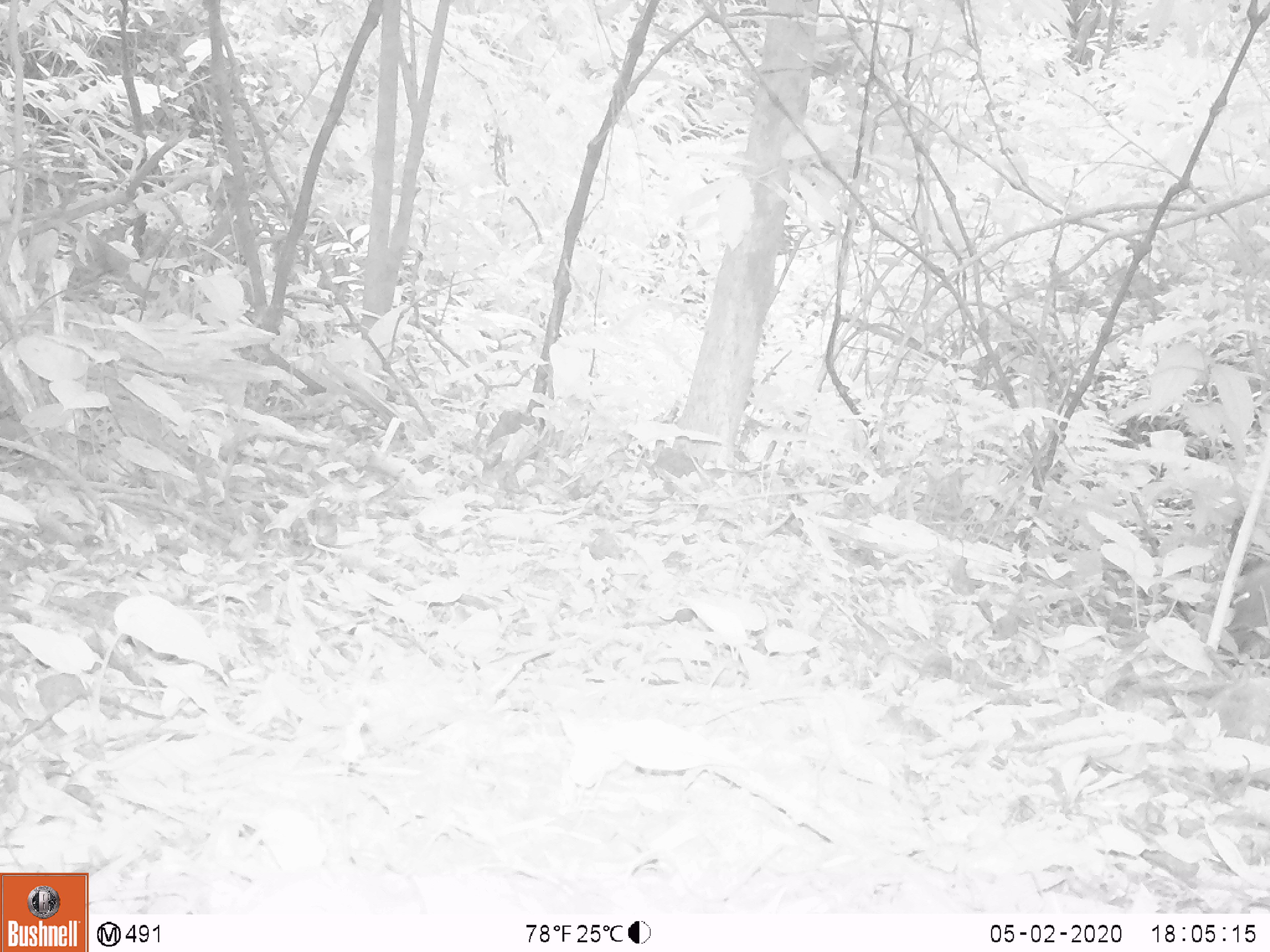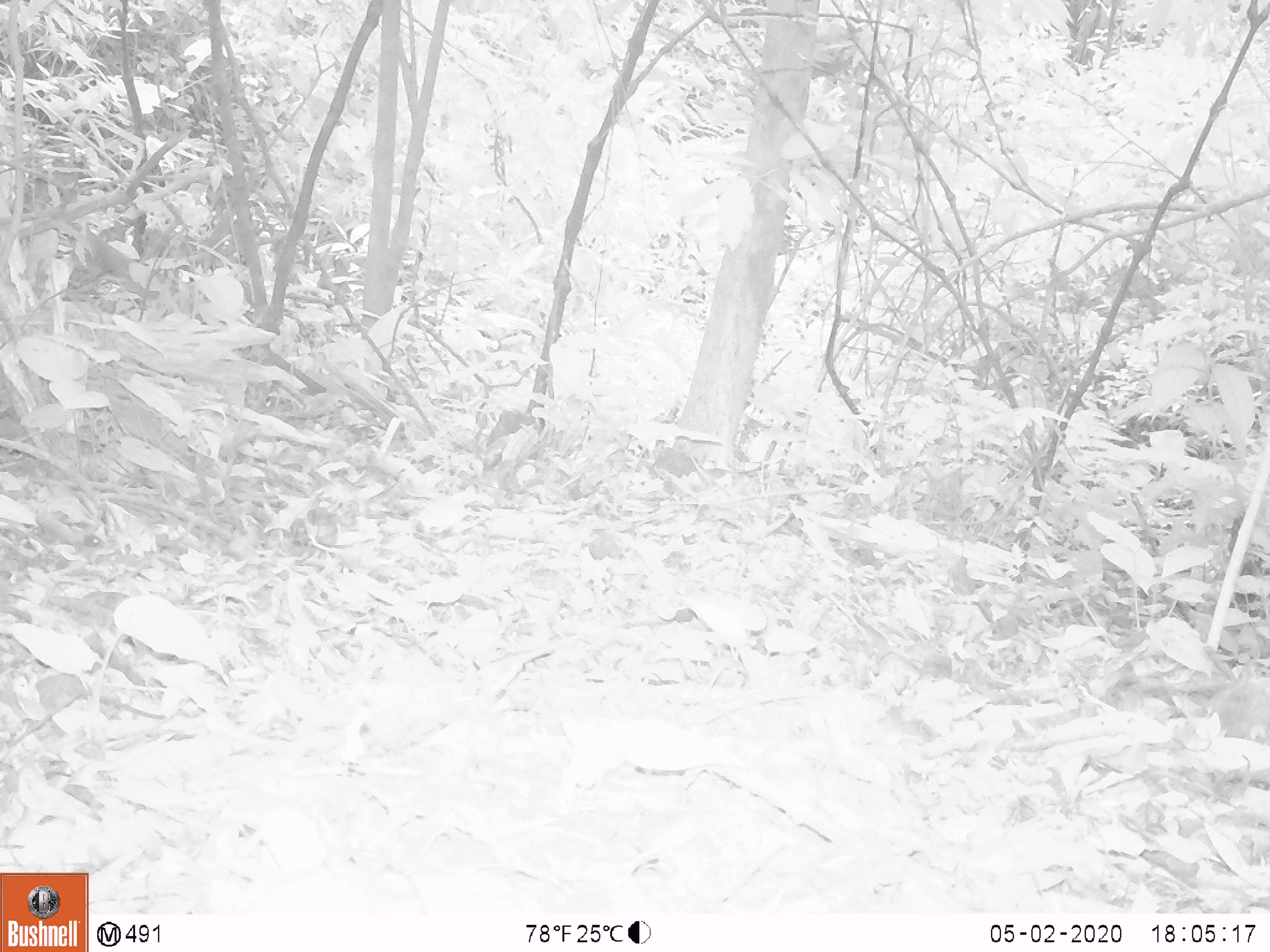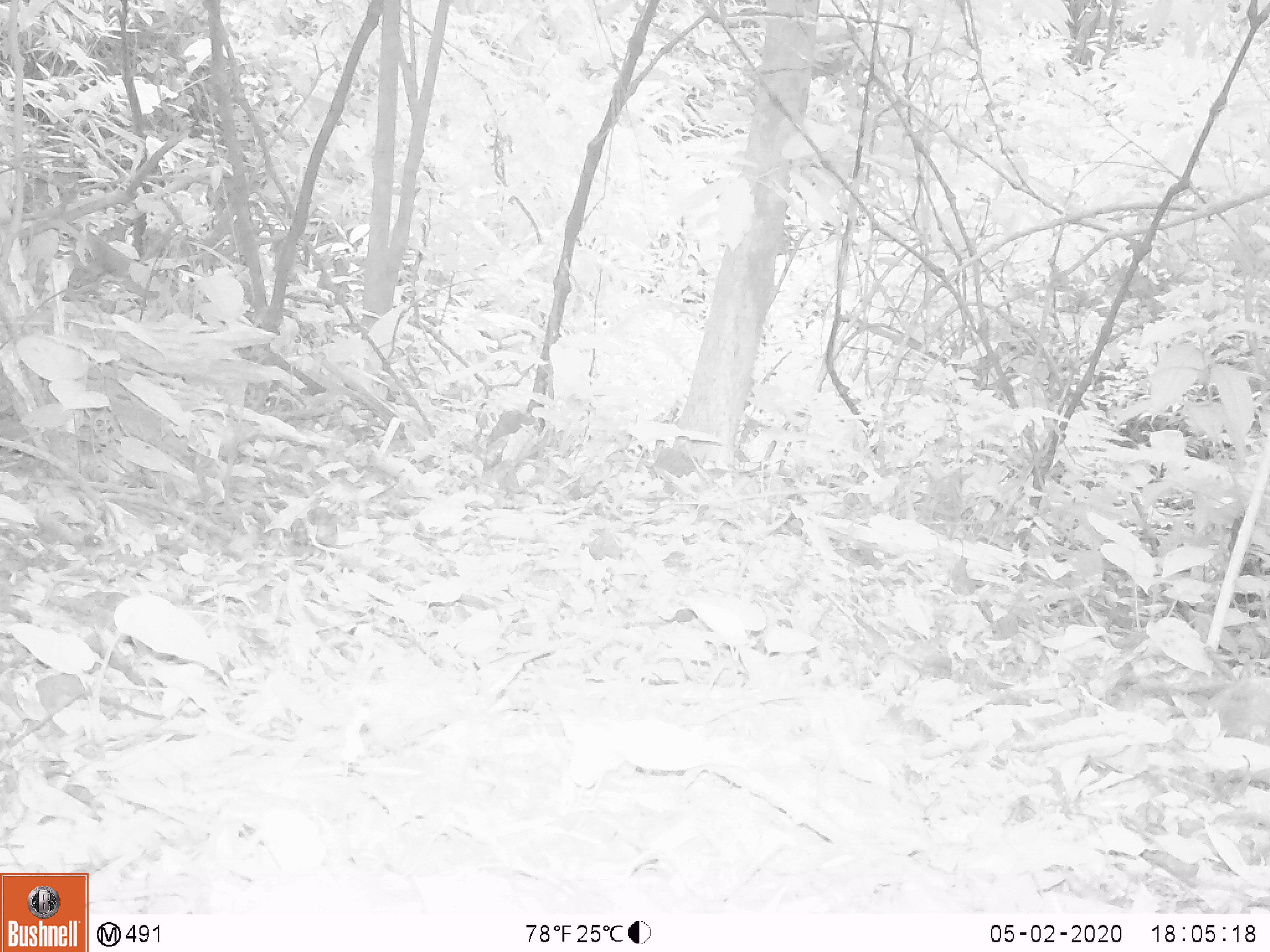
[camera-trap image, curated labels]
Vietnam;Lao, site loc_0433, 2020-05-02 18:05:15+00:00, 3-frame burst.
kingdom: Animalia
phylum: Chordata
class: Mammalia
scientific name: Mammalia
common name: mammal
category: unidentified small mammal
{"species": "unidentified small mammal (mammal) (Mammalia)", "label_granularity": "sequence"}